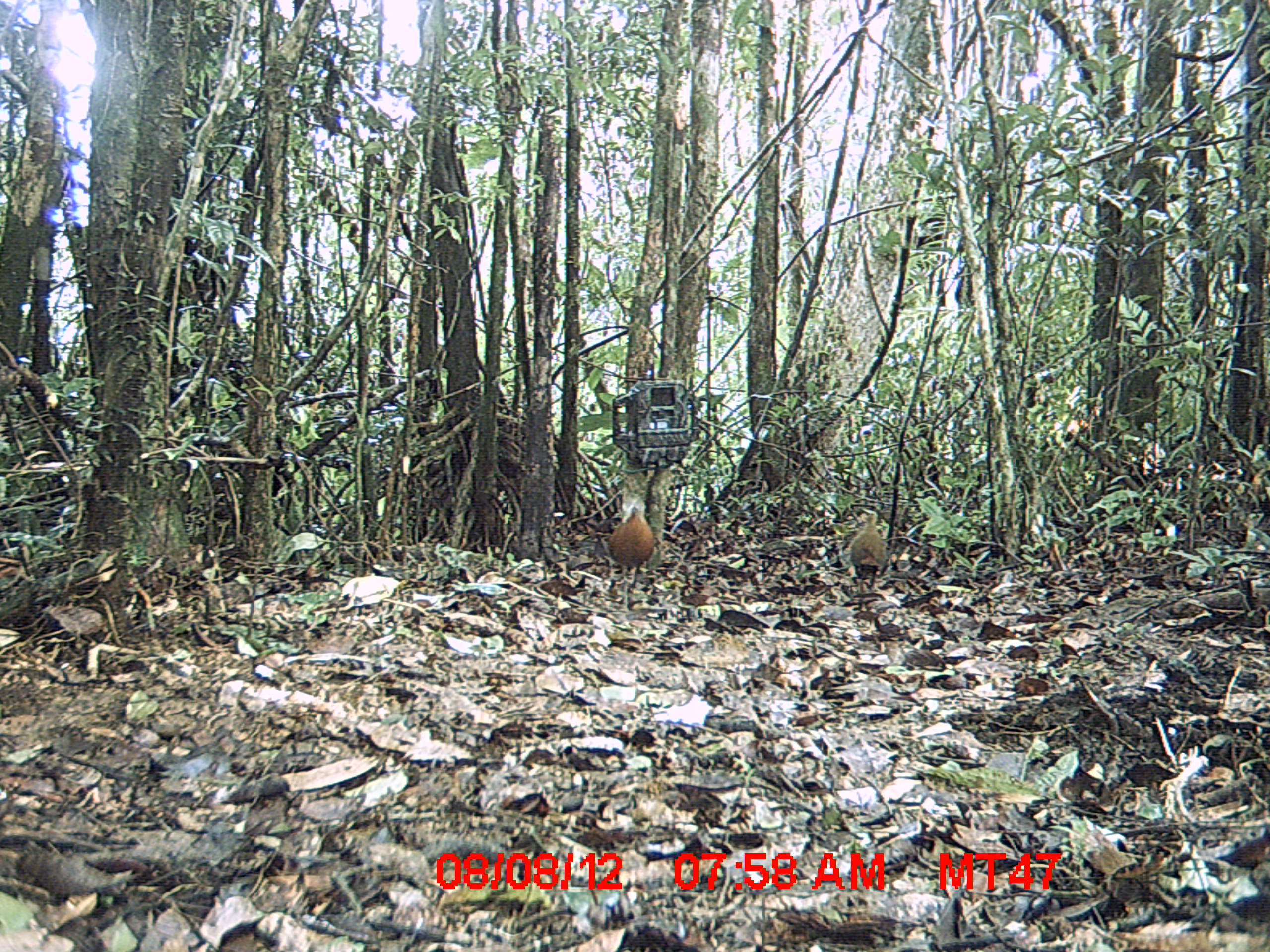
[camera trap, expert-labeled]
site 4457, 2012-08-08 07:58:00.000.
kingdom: Animalia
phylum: Chordata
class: Aves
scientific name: Aves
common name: bird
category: unknown bird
Unknown bird (bird) (Aves), count 3.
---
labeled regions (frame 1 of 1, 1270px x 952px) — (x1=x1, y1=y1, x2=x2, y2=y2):
unknown bird: (x1=606, y1=497, x2=657, y2=594); (x1=848, y1=506, x2=890, y2=595)